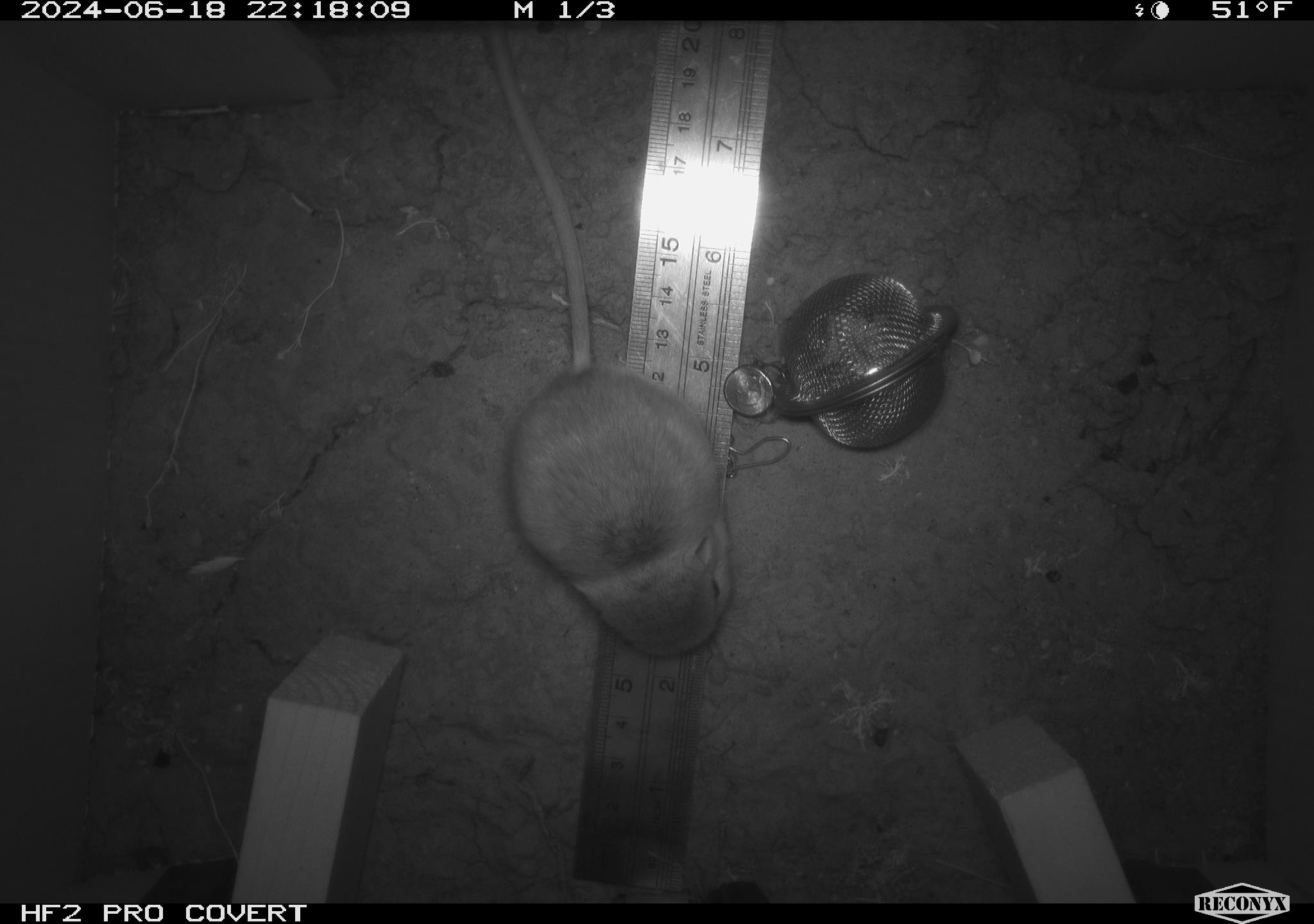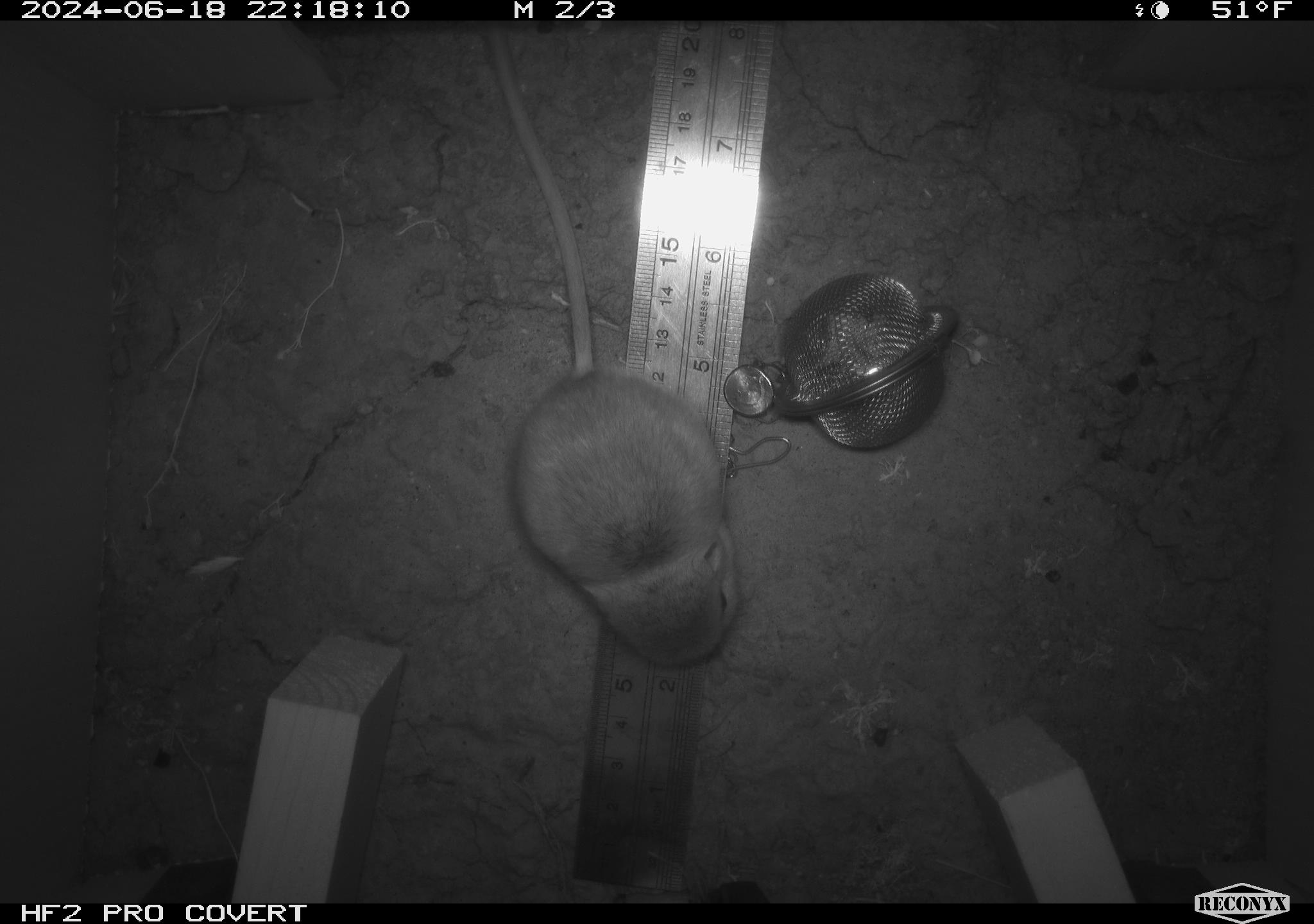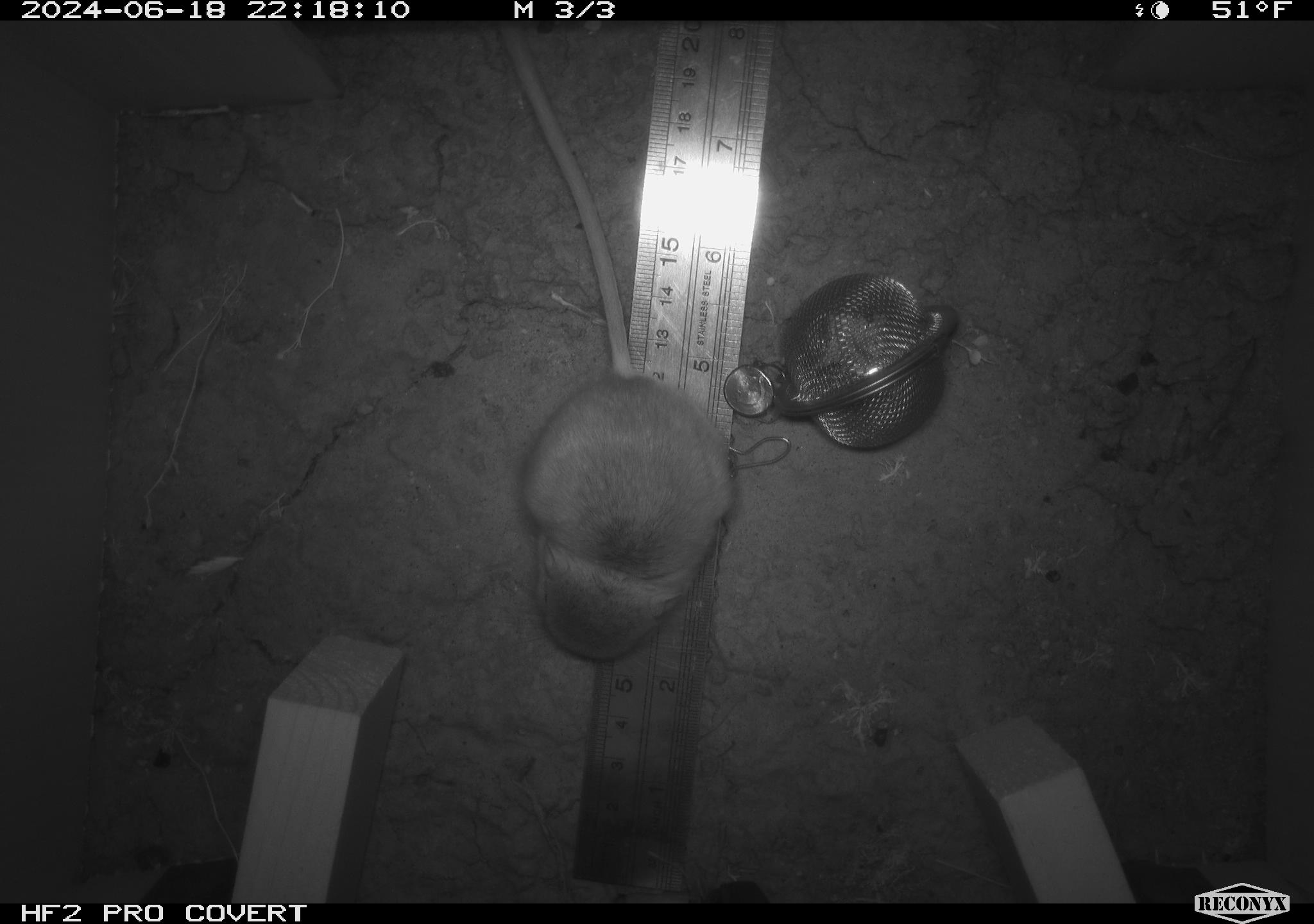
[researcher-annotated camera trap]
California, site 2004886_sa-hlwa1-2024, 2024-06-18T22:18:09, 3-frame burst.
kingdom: Animalia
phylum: Chordata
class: Mammalia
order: Rodentia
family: Heteromyidae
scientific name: Heteromyidae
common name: kangaroo rats and pocket mice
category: heteromyidae family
Heteromyidae family (kangaroo rats and pocket mice) (Heteromyidae).